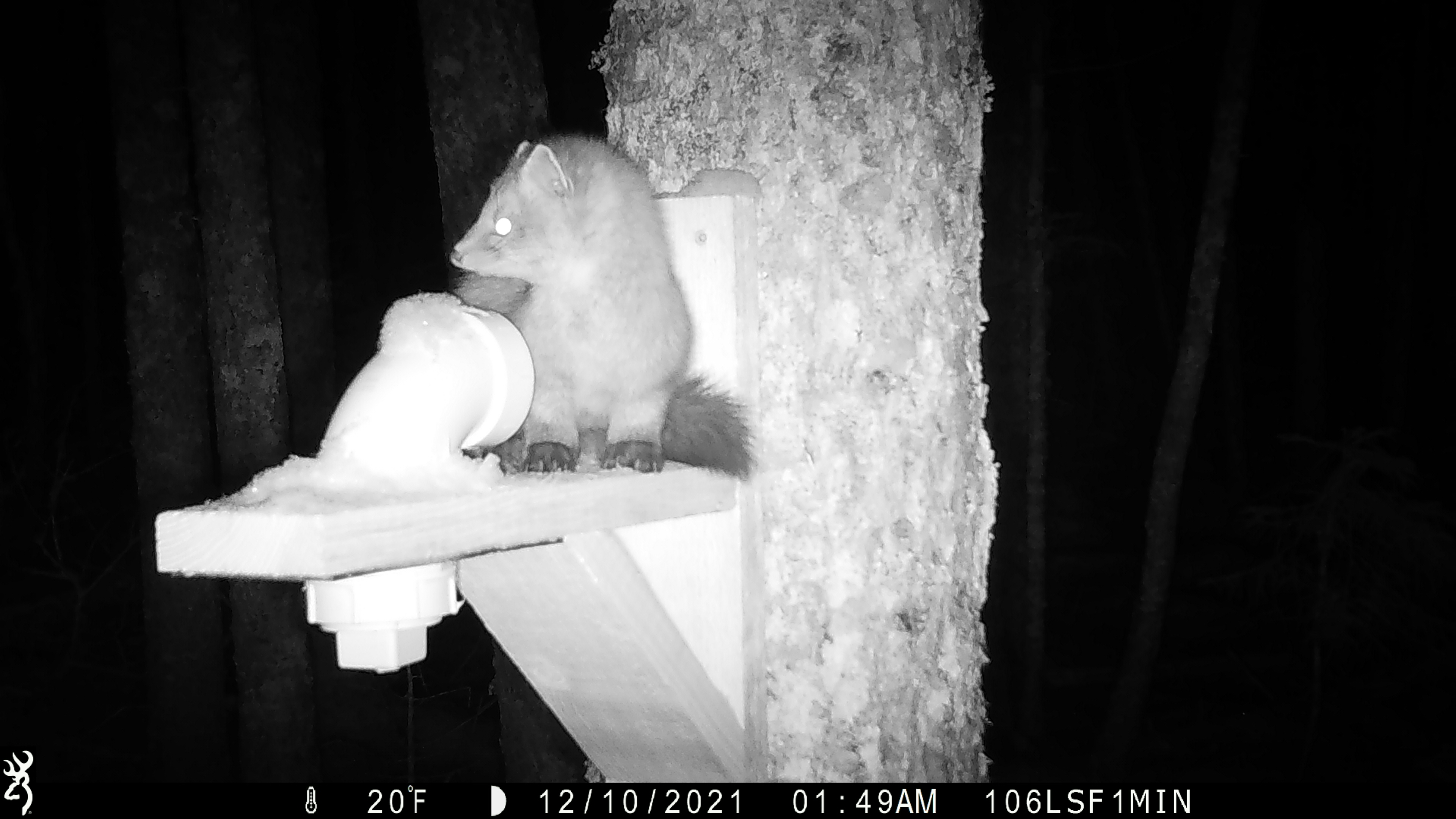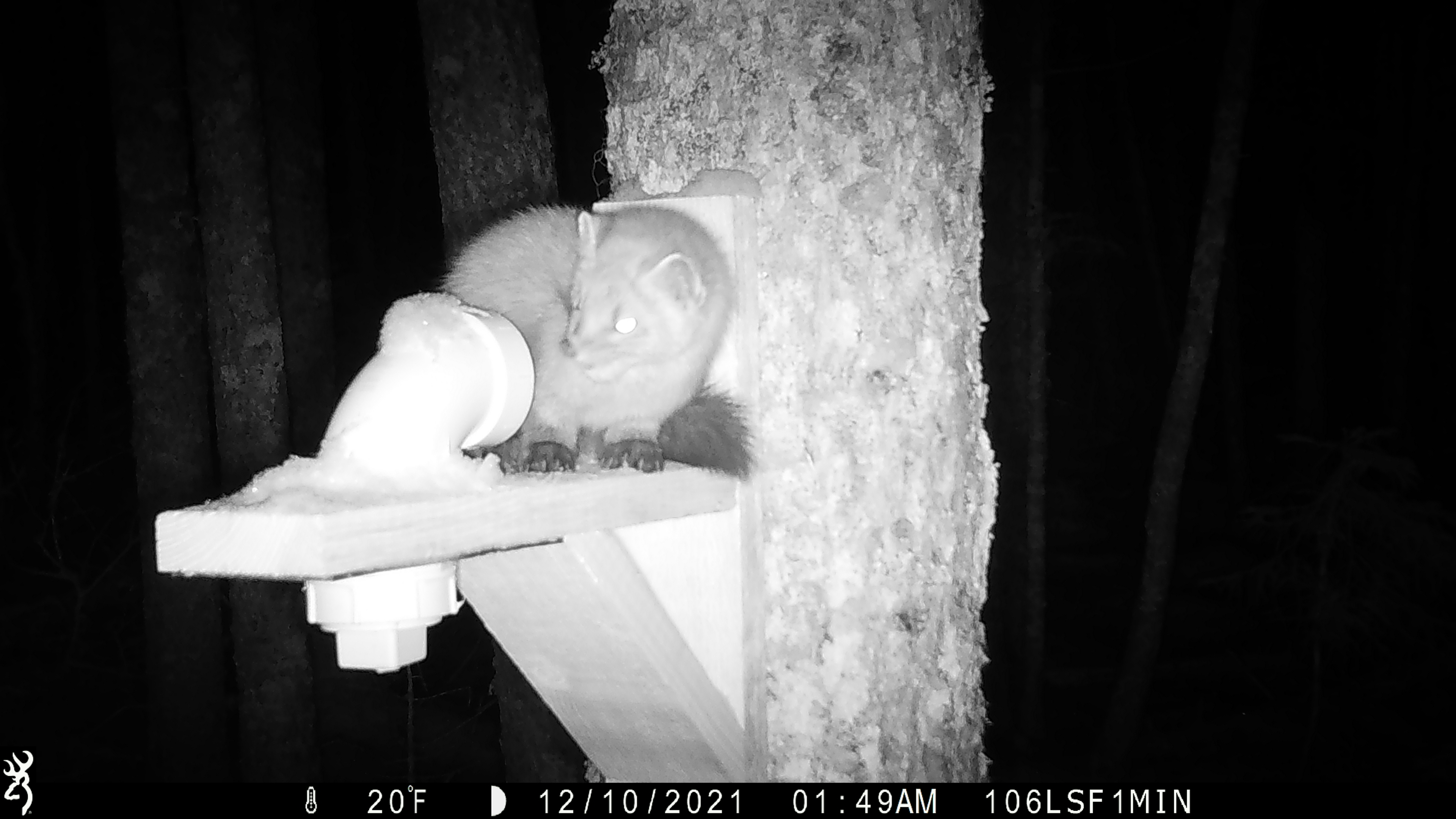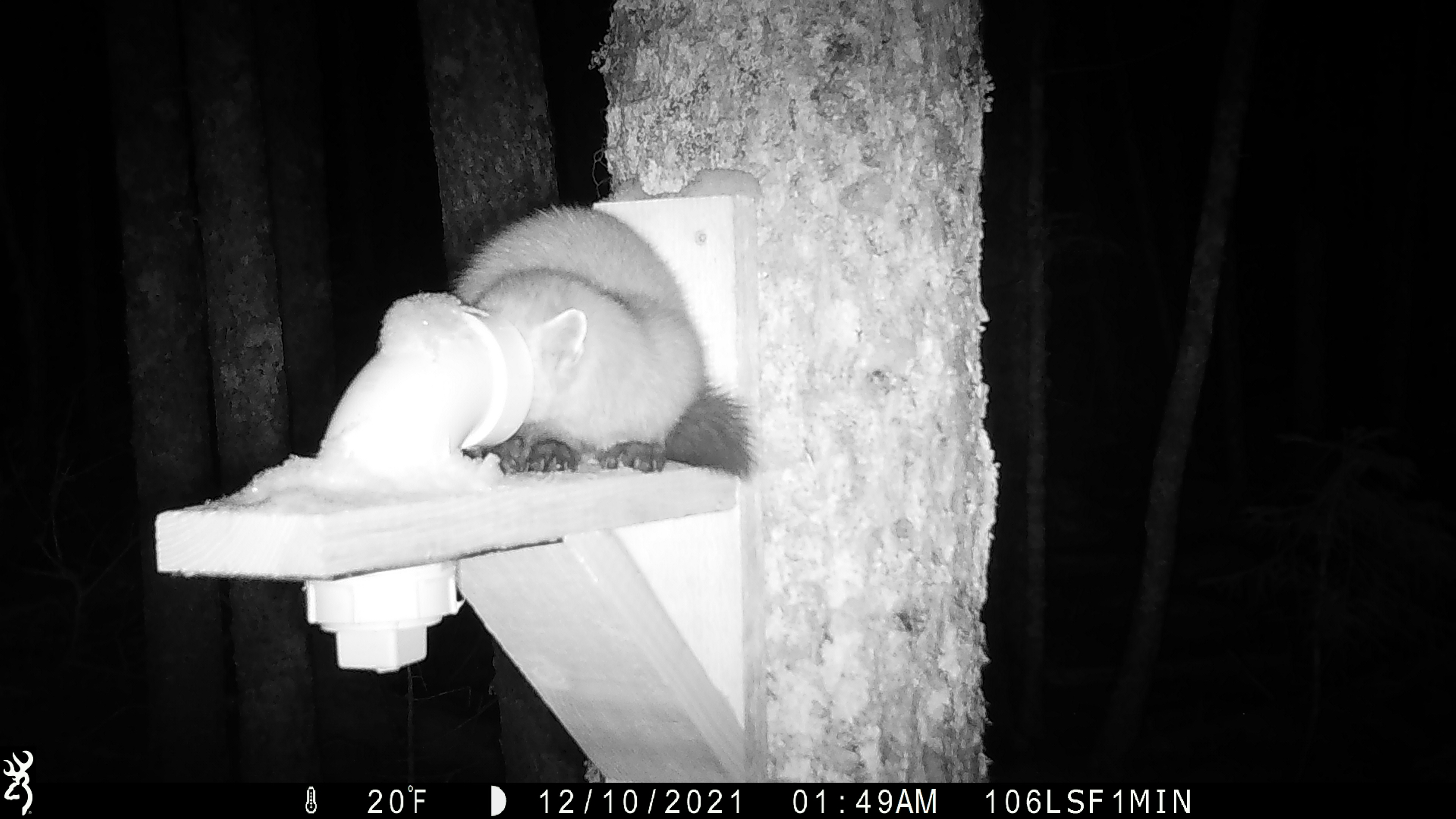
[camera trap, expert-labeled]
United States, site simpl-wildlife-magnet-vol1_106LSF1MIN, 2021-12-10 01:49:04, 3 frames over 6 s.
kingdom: Animalia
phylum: Chordata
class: Mammalia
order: Carnivora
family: Mustelidae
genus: Martes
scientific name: Martes americana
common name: american marten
American marten (Martes americana).